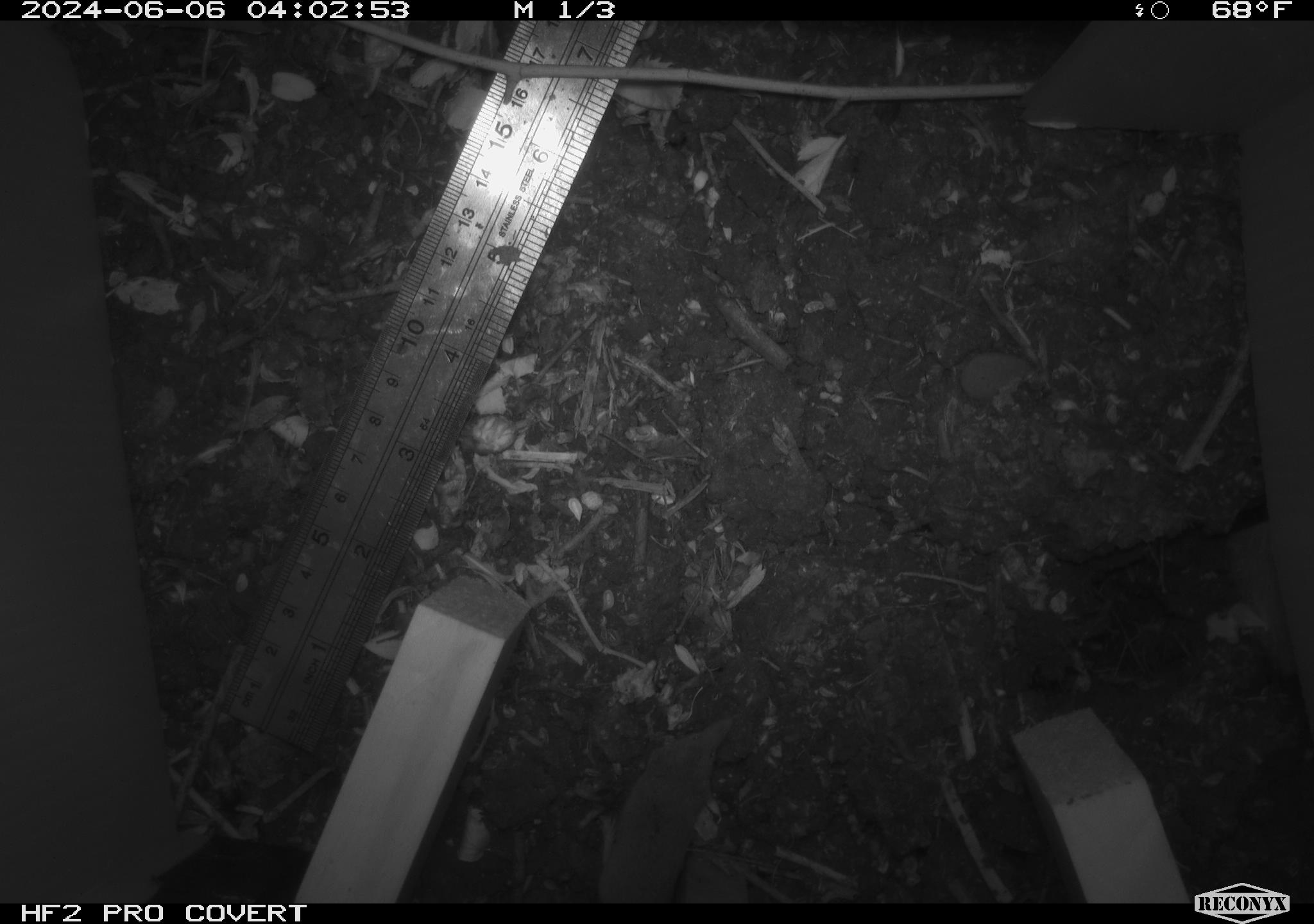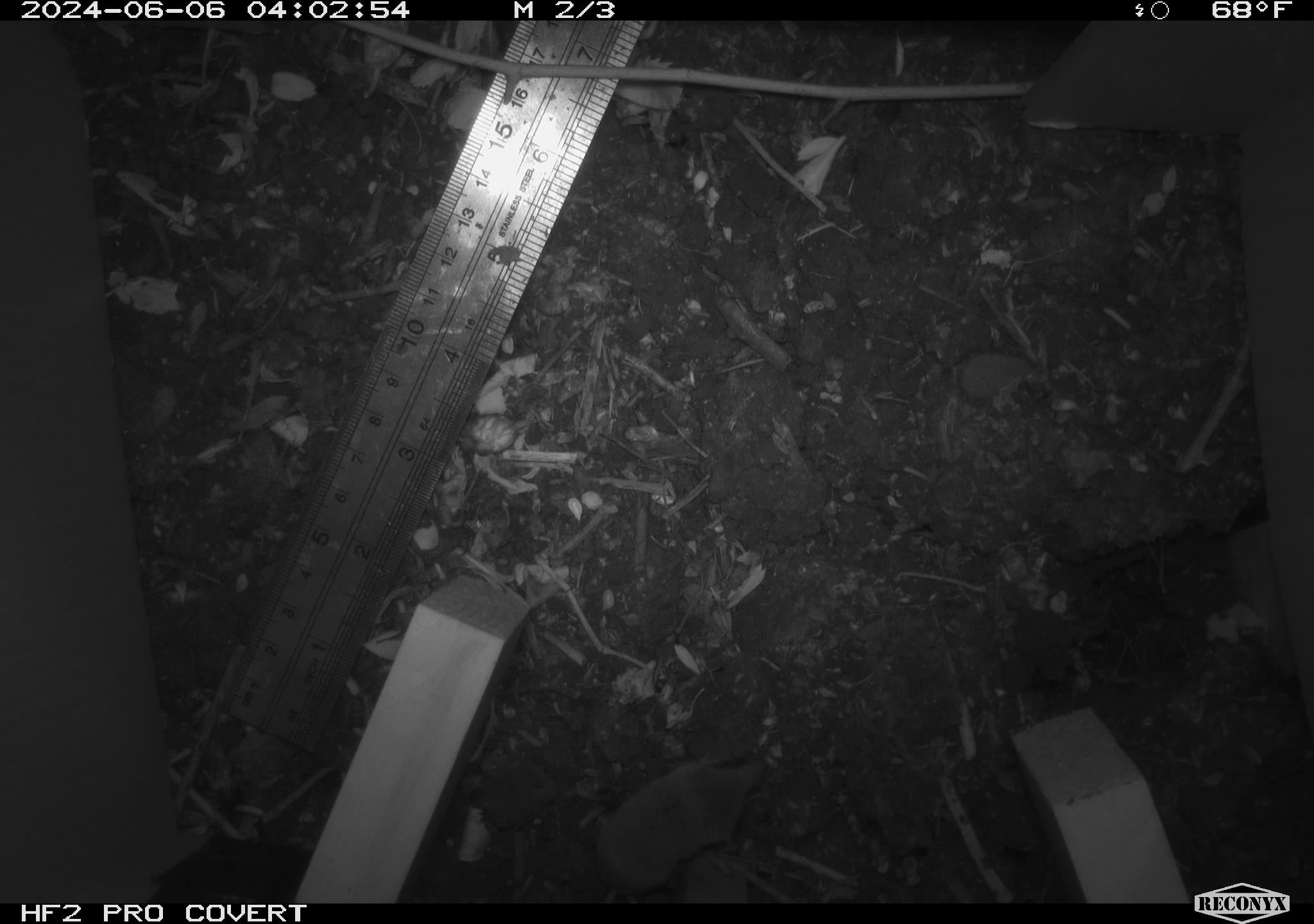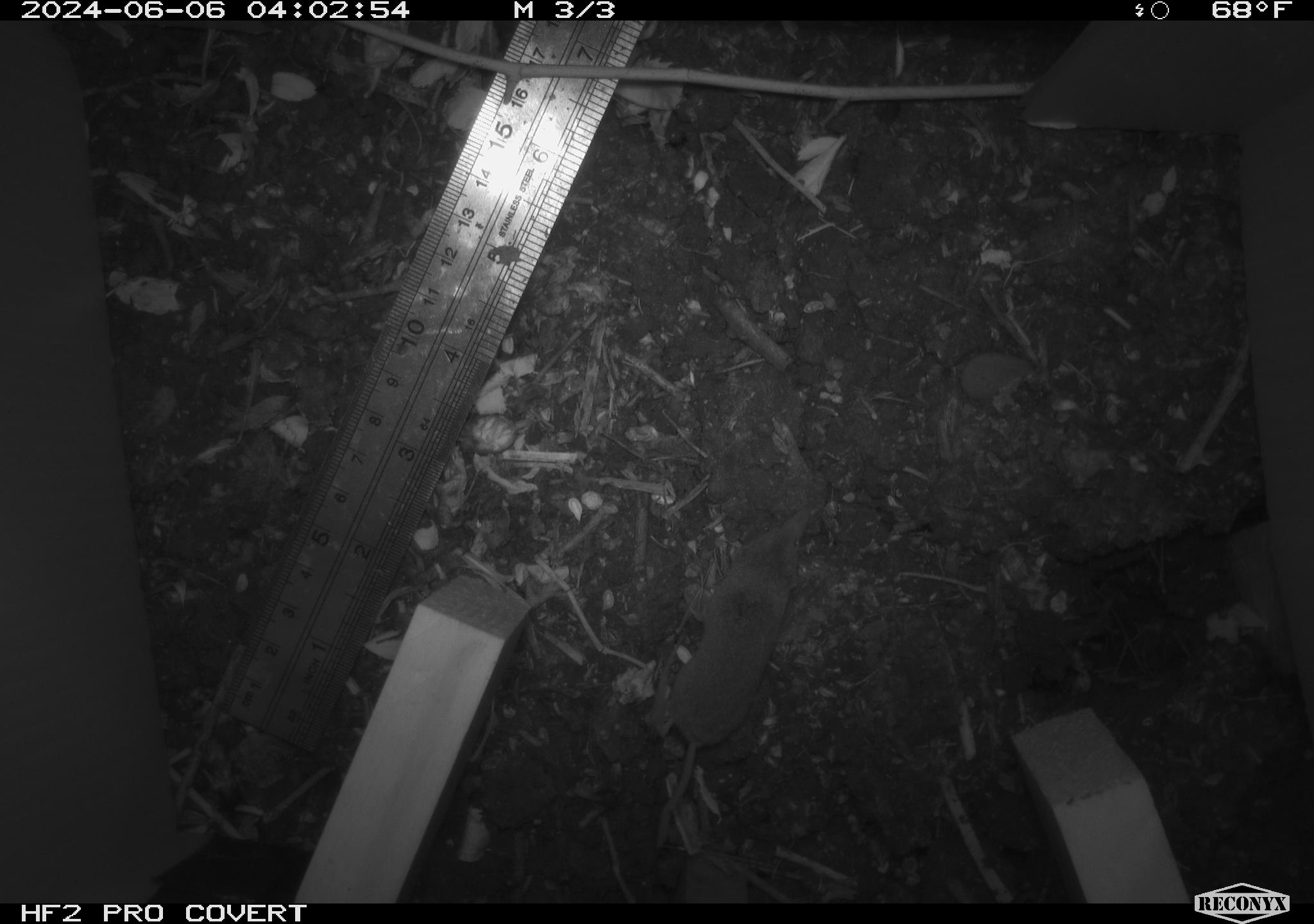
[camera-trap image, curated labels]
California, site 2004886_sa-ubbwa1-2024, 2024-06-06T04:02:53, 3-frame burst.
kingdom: Animalia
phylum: Chordata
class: Mammalia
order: Eulipotyphla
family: Soricidae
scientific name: Soricidae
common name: shrews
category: soricidae family